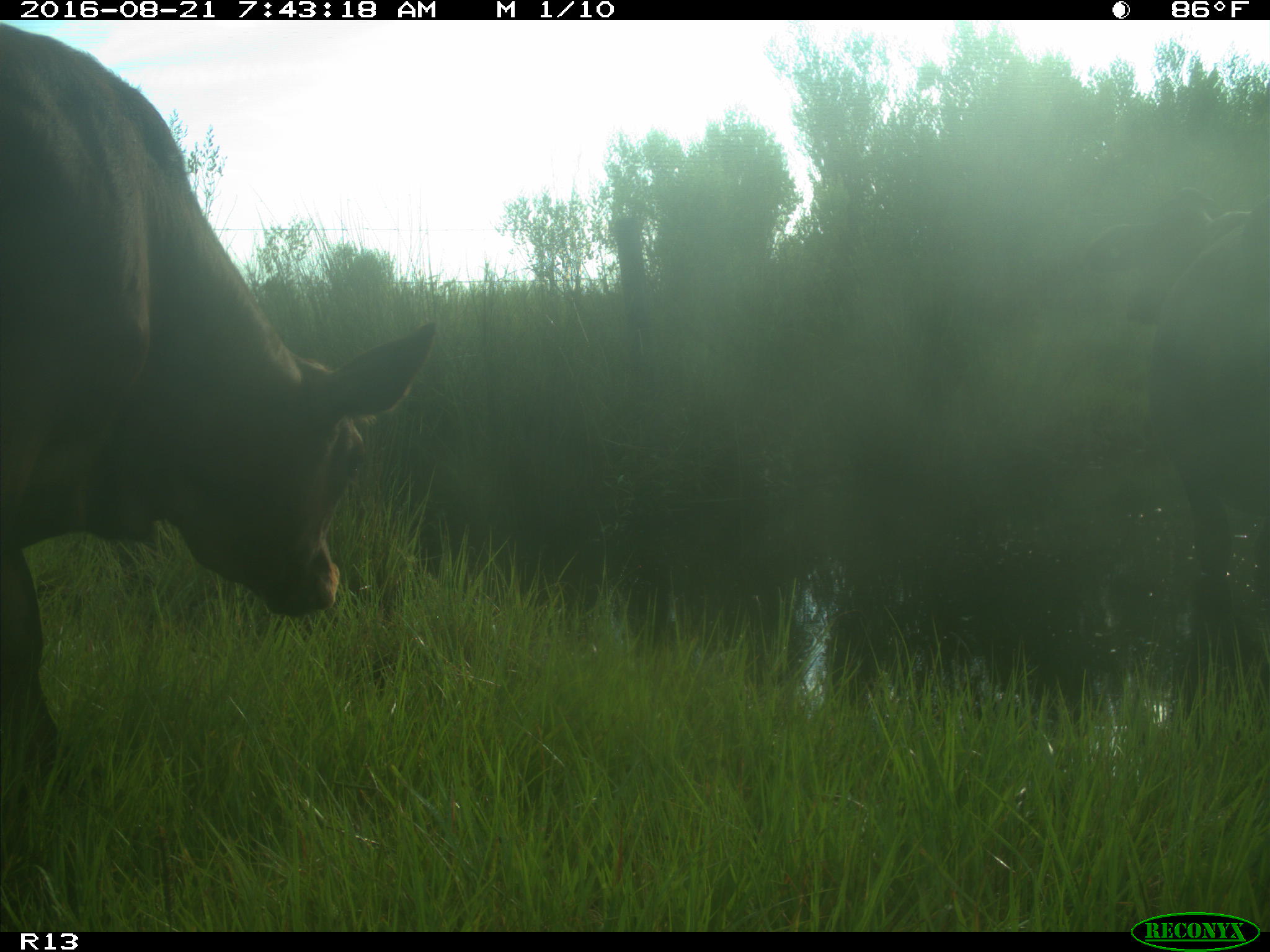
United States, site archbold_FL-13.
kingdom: Animalia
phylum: Chordata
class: Mammalia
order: Artiodactyla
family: Bovidae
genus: Bos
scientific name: Bos taurus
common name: domestic cow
Bos taurus (domestic cow).